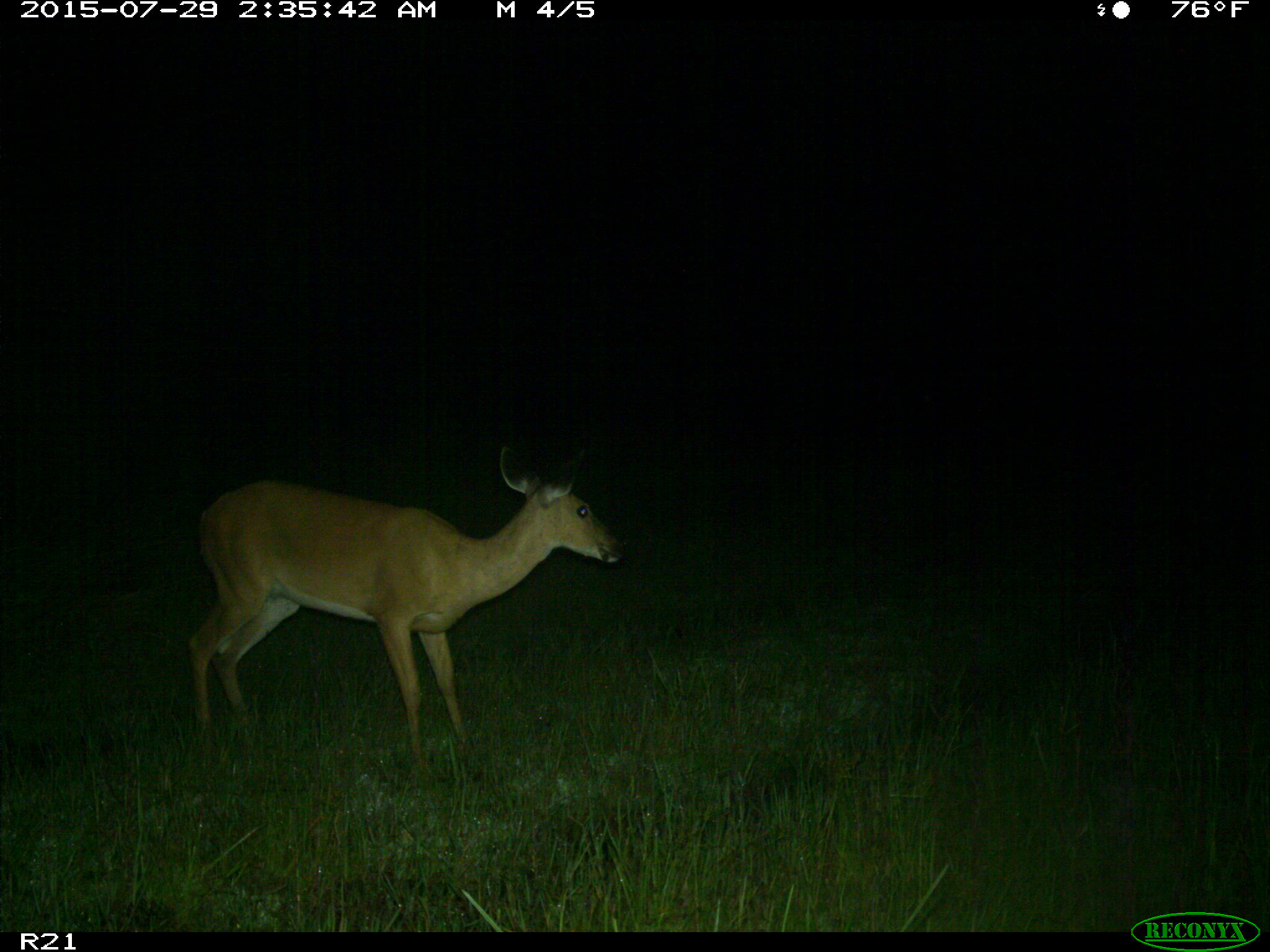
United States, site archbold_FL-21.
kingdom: Animalia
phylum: Chordata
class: Mammalia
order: Artiodactyla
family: Cervidae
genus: Odocoileus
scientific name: Odocoileus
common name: deer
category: unidentified deer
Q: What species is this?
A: Unidentified deer (deer) (Odocoileus).